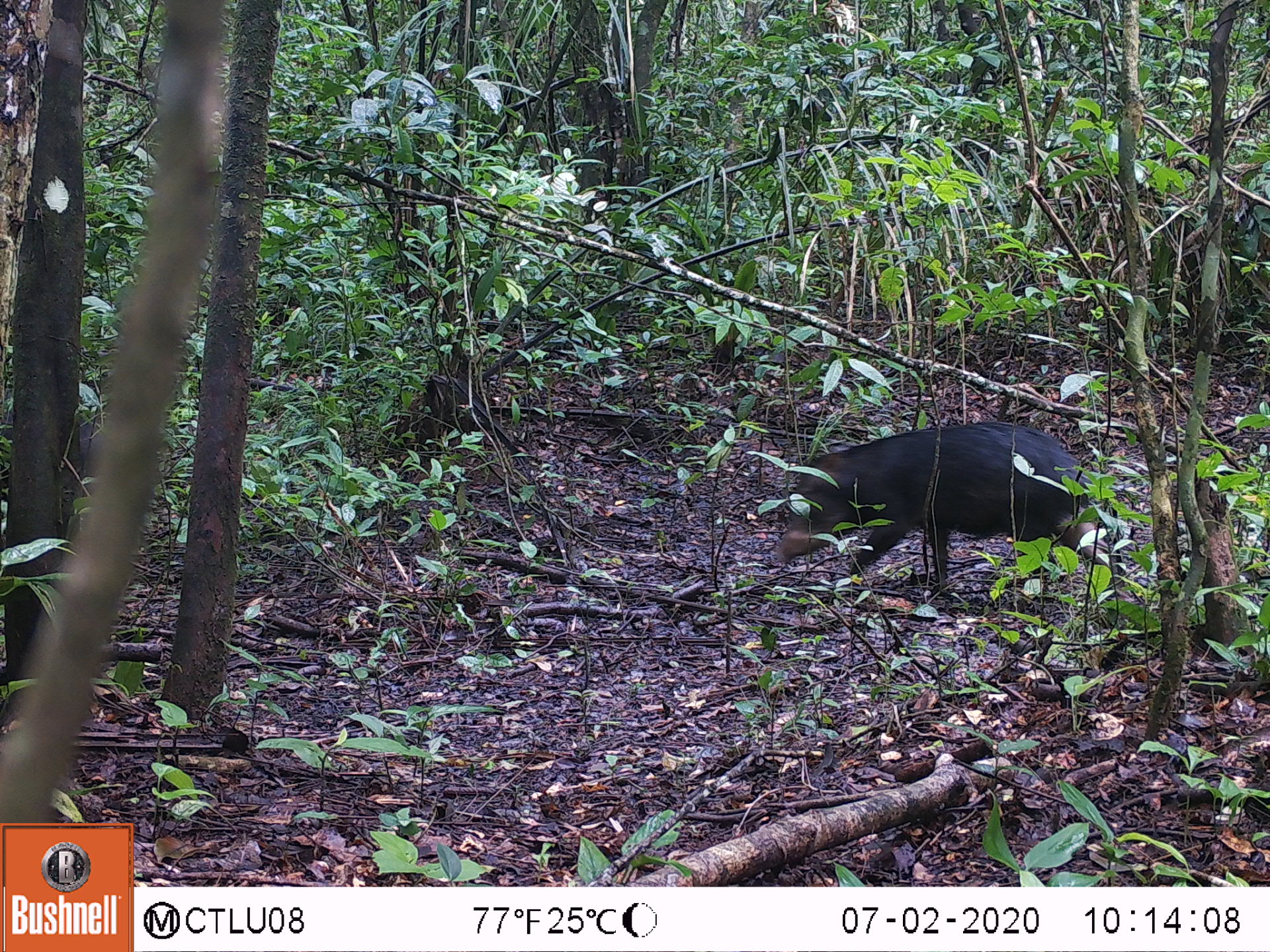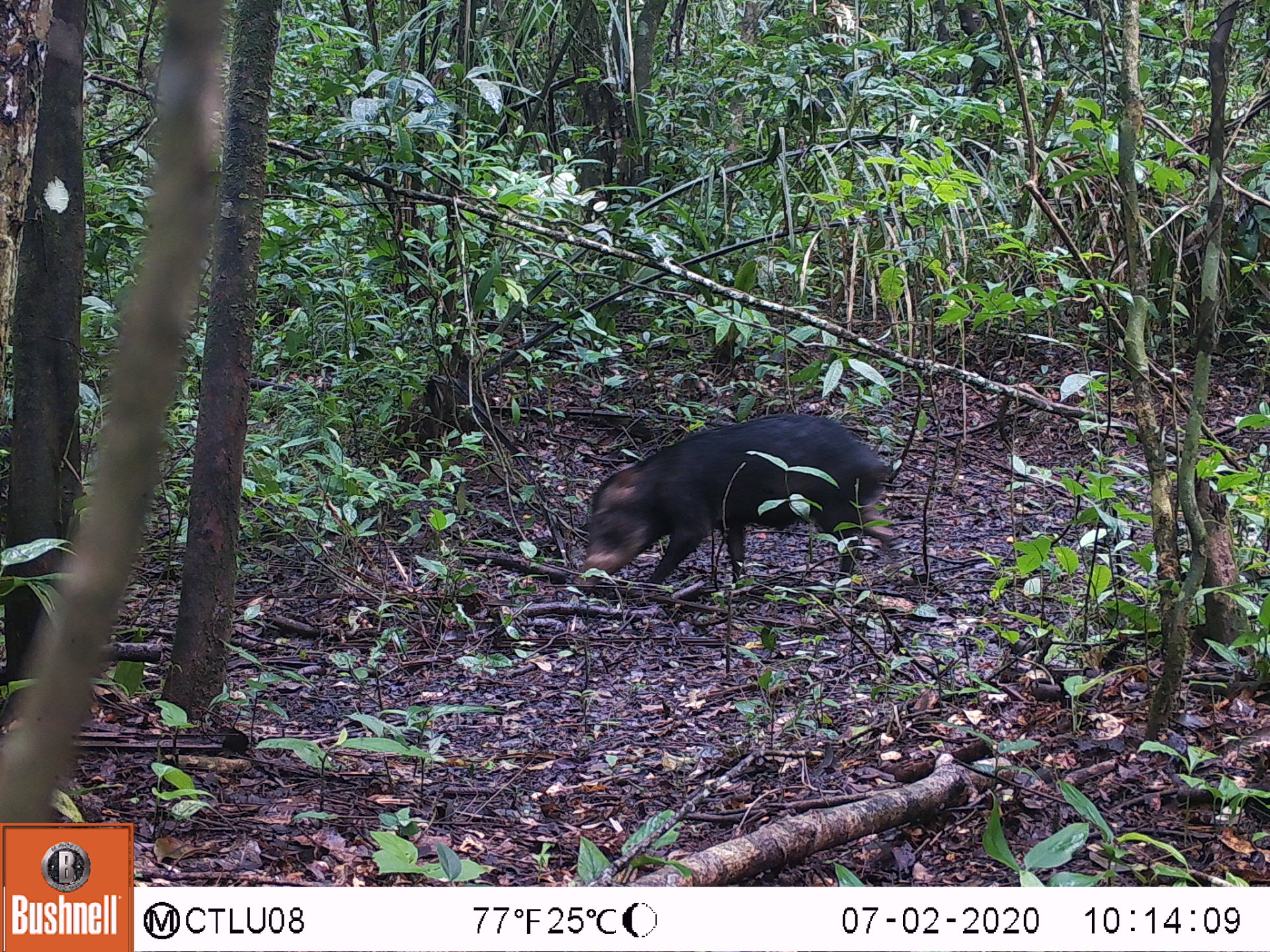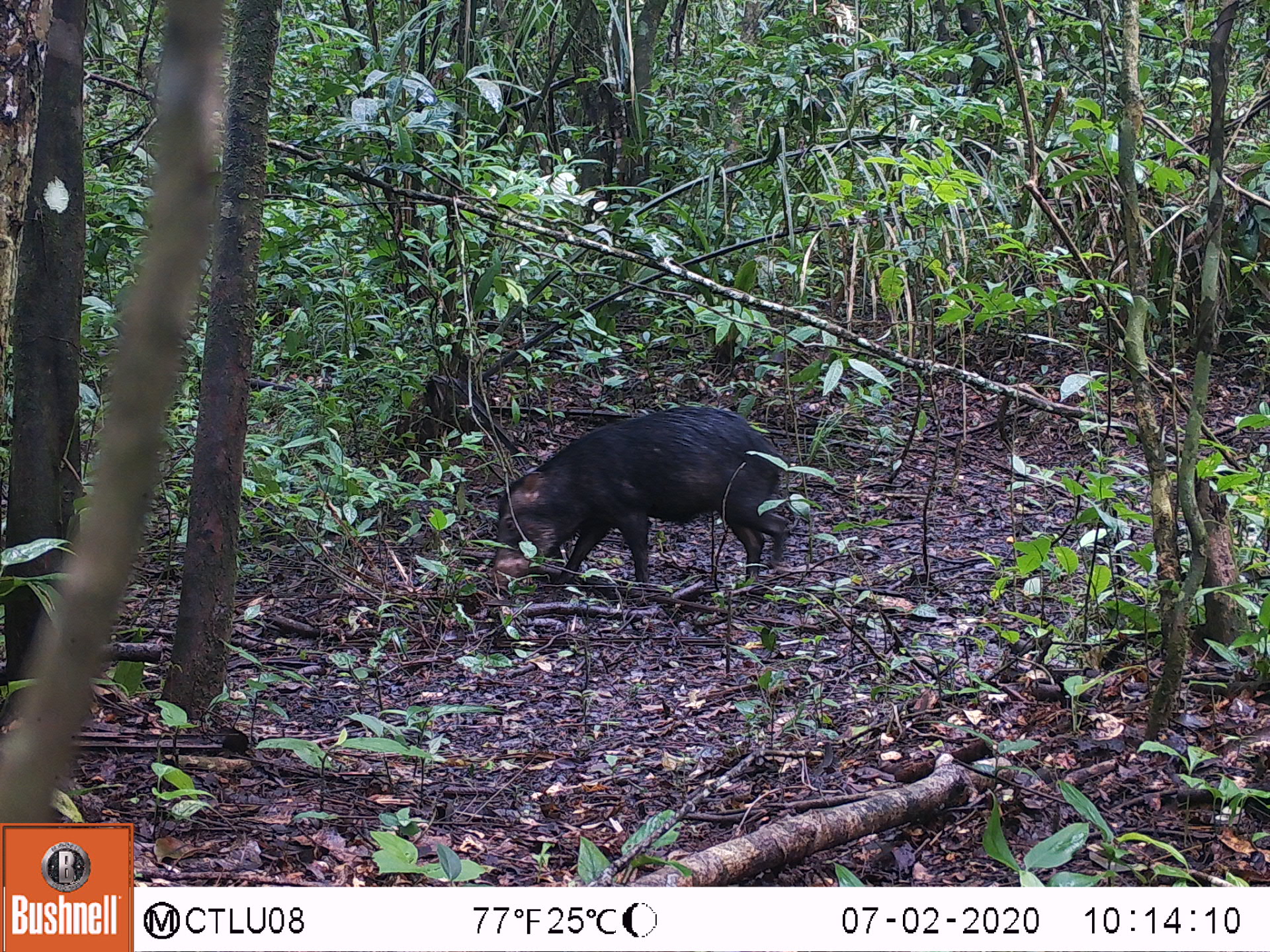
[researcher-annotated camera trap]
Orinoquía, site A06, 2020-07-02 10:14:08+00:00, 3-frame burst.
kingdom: Animalia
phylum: Chordata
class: Mammalia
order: Artiodactyla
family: Tayassuidae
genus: Tayassu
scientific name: Tayassu pecari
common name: white-lipped peccary